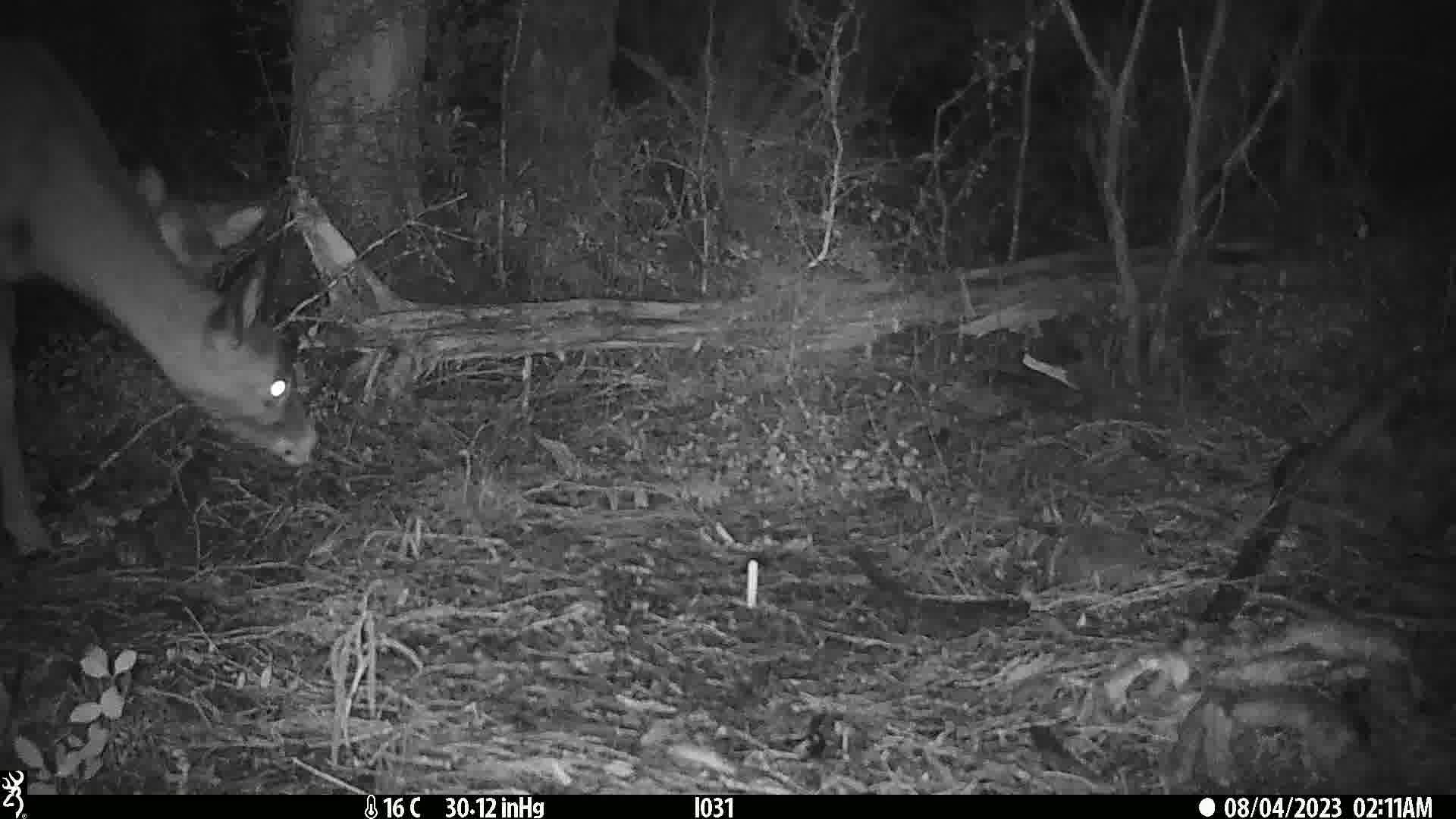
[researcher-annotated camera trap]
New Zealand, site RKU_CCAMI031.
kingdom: Animalia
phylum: Chordata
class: Mammalia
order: Artiodactyla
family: Cervidae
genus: Odocoileus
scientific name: Odocoileus virginianus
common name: white-tailed deer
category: white tailed deer